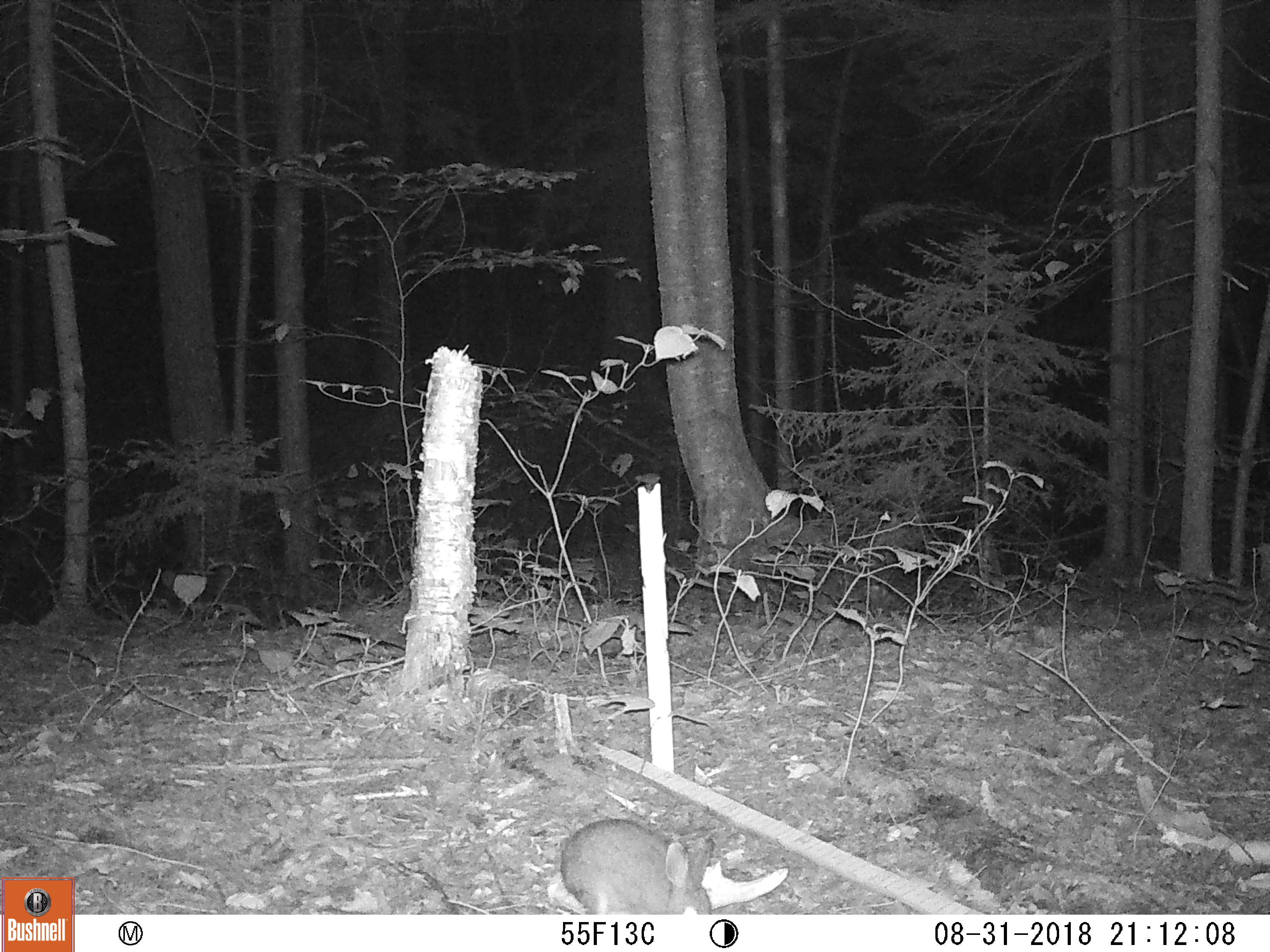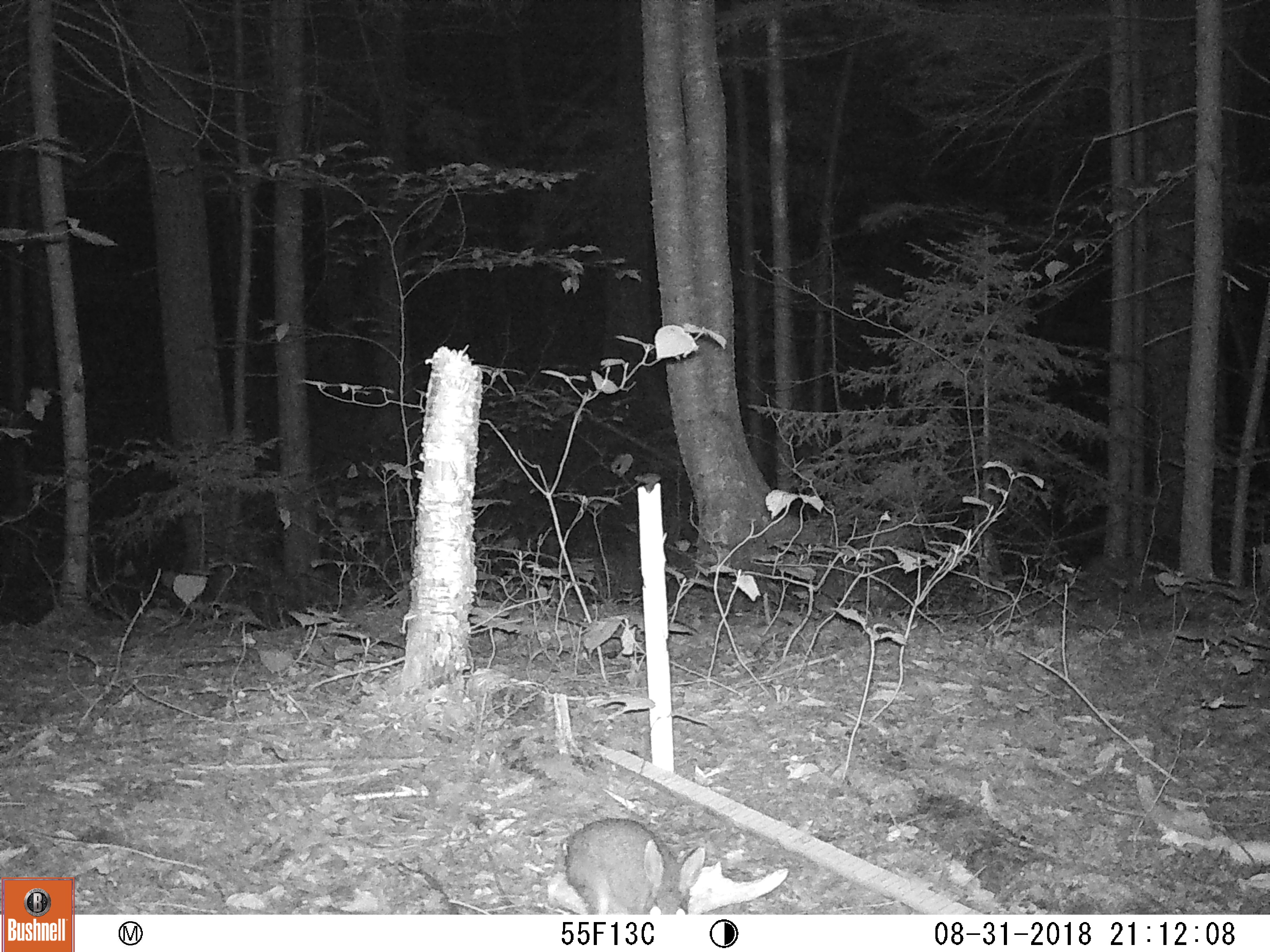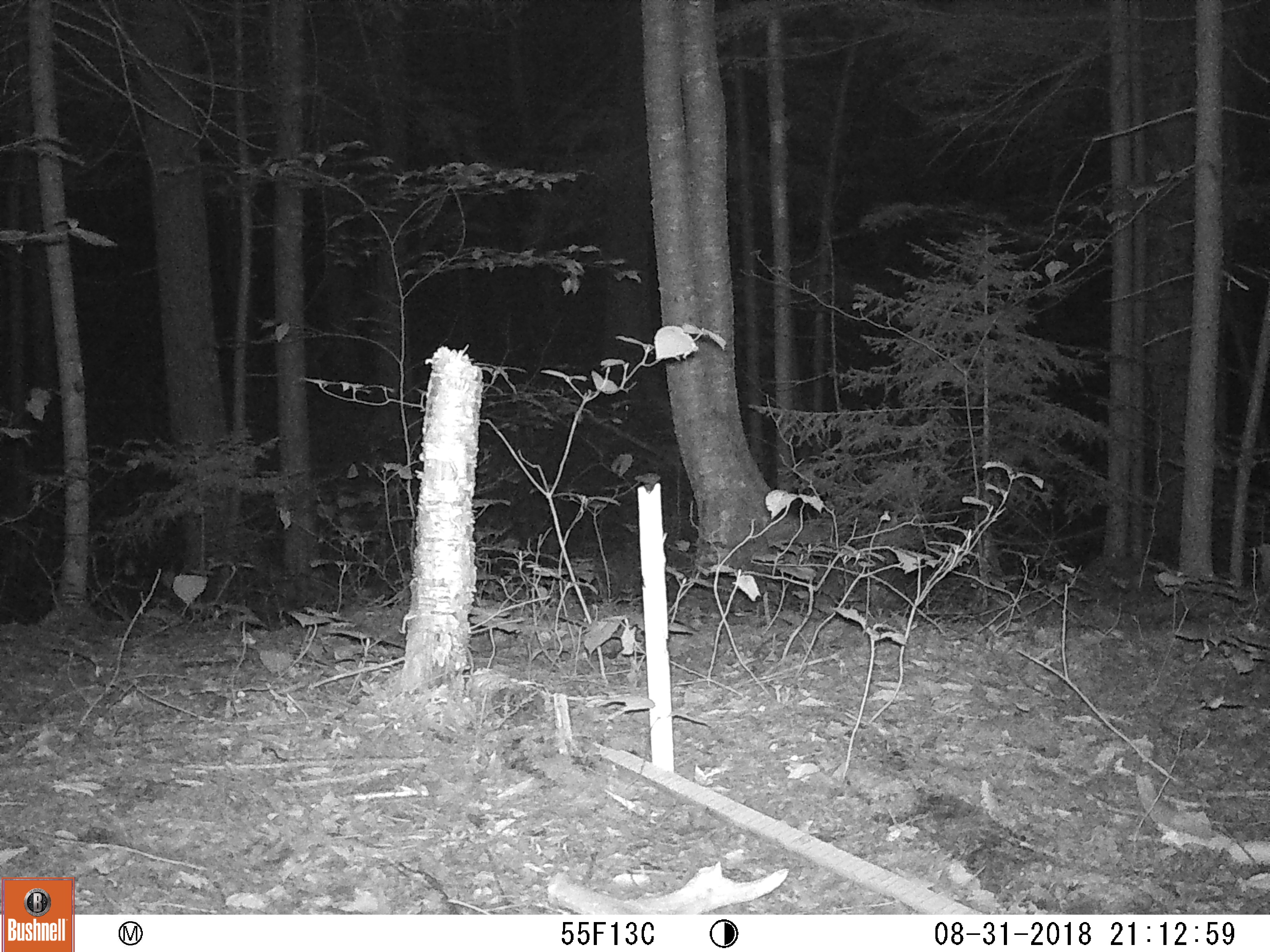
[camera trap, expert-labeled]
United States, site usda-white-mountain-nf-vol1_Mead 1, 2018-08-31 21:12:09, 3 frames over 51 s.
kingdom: Animalia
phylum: Chordata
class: Mammalia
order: Lagomorpha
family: Leporidae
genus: Lepus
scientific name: Lepus americanus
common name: snowshoe hare